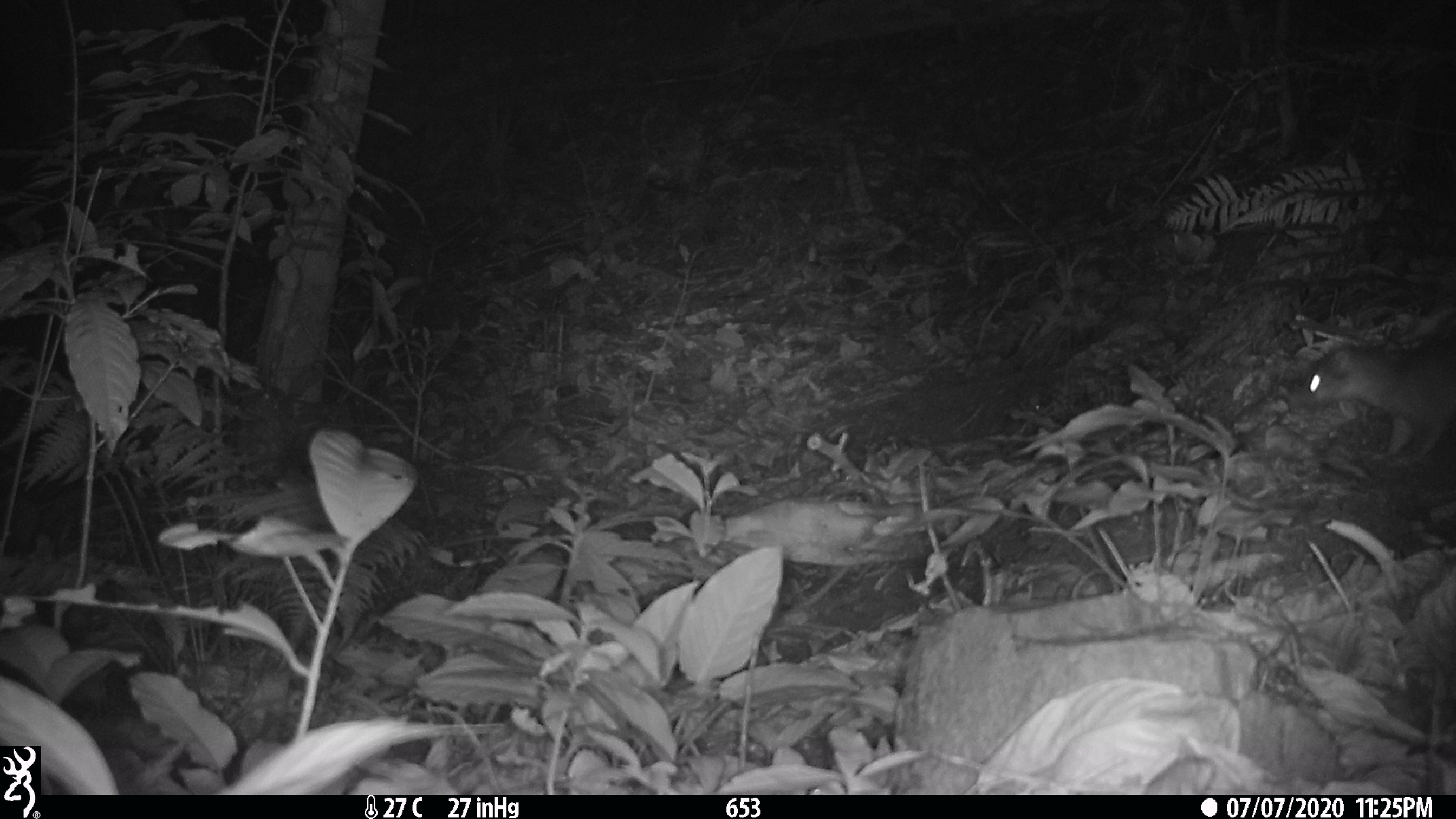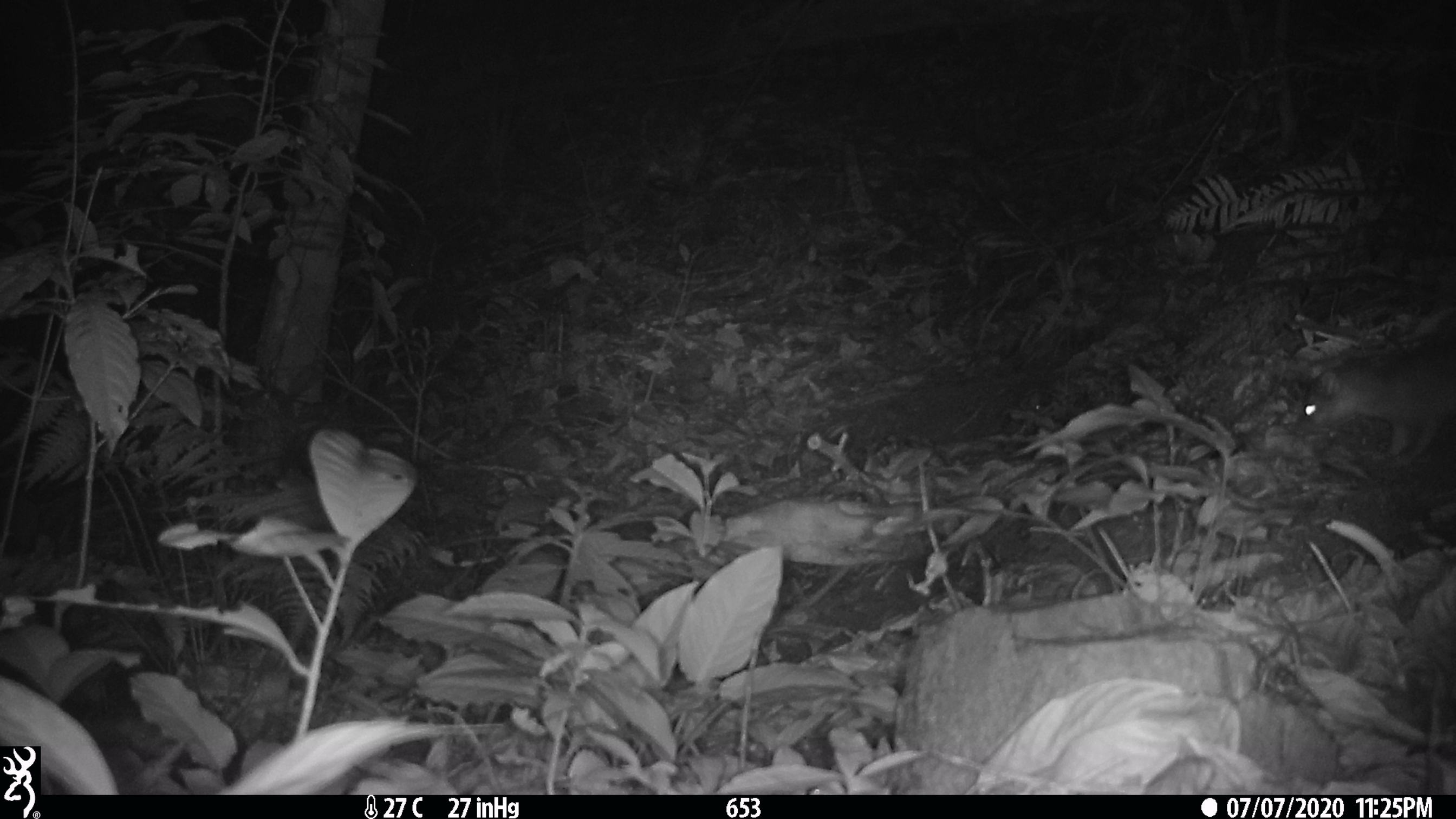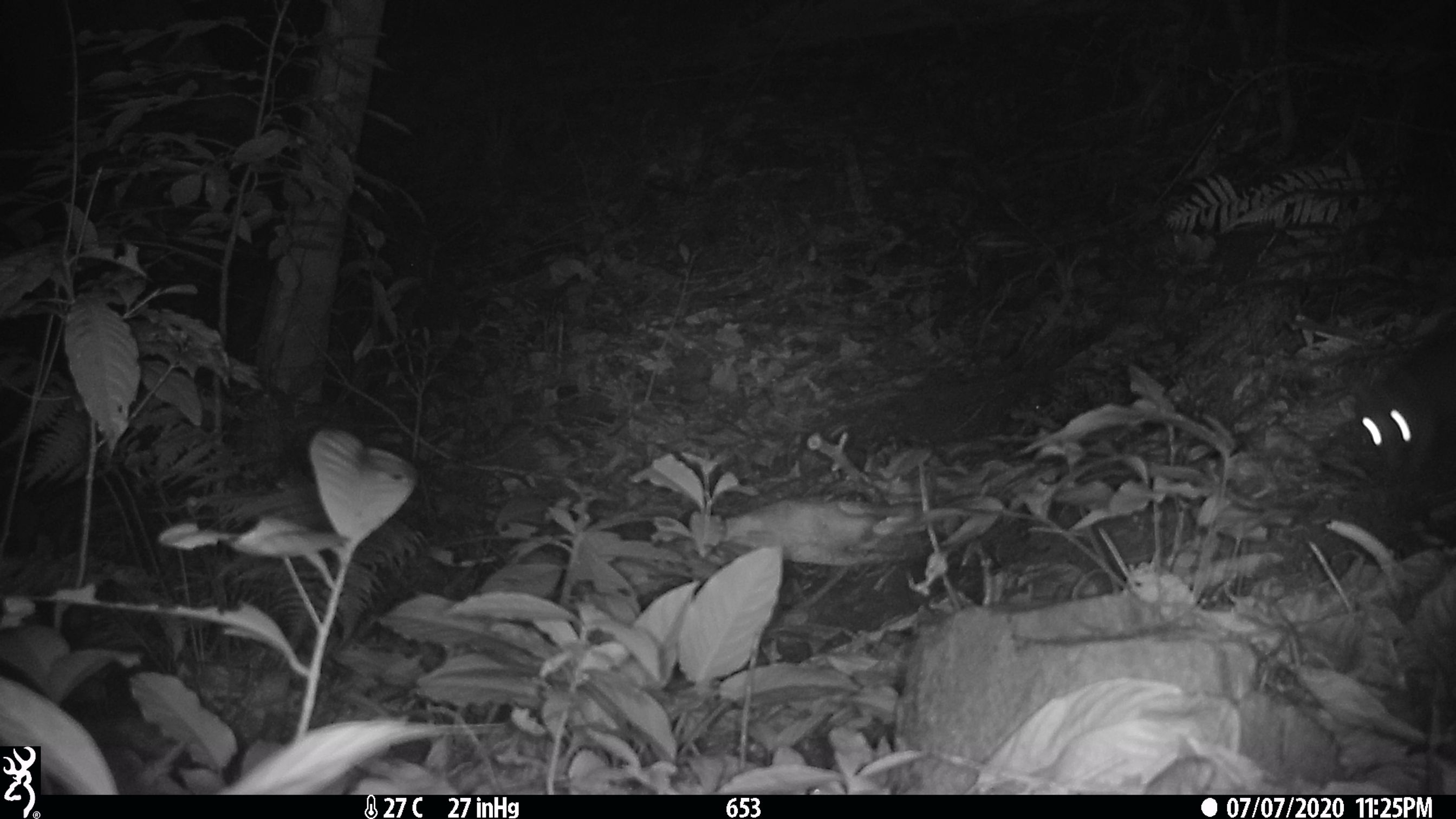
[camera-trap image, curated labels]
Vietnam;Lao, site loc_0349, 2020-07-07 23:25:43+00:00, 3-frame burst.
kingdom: Animalia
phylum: Chordata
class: Mammalia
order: Carnivora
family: Mustelidae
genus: Melogale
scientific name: Melogale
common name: ferret badger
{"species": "ferret badger (Melogale)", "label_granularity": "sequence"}